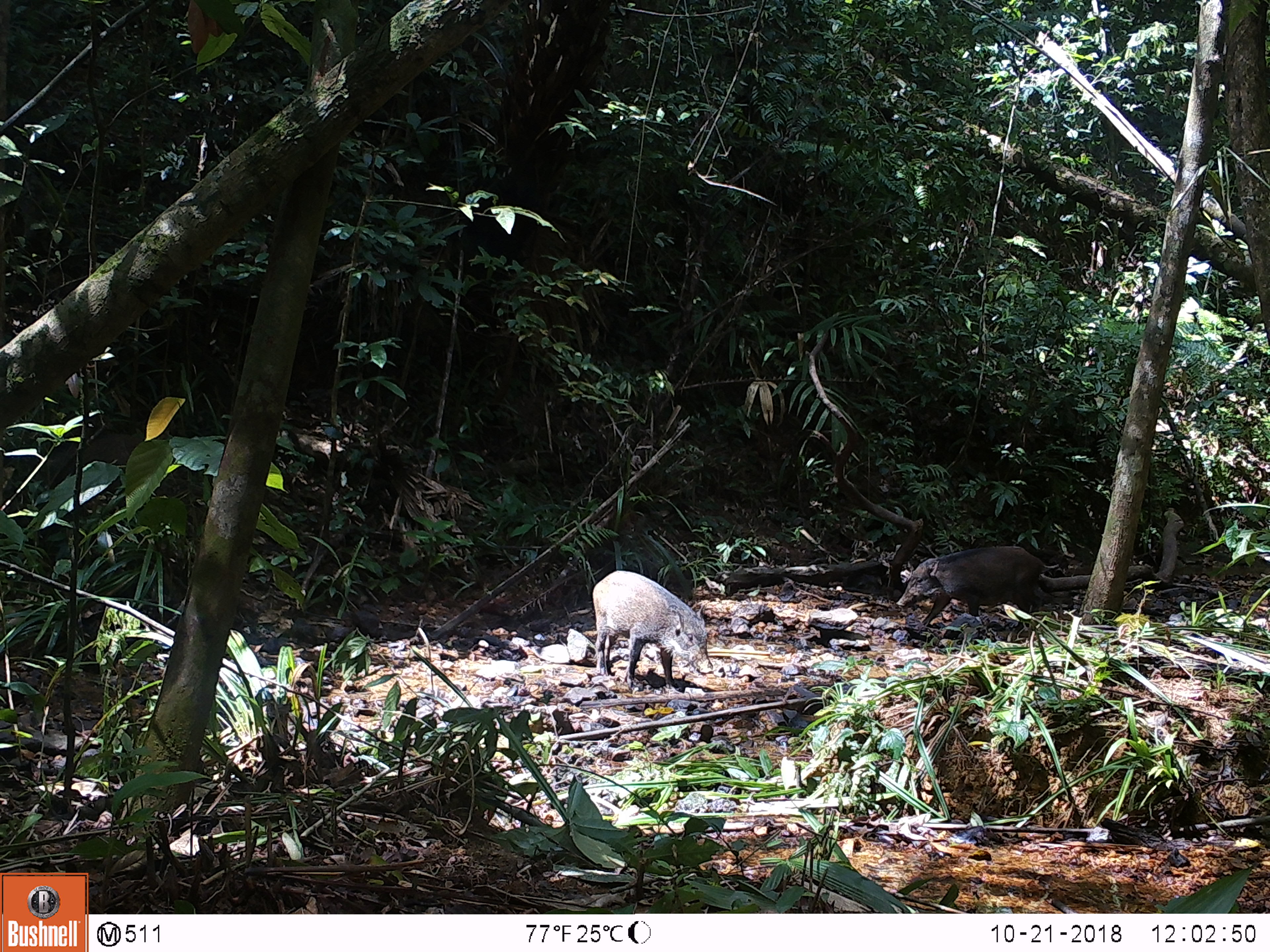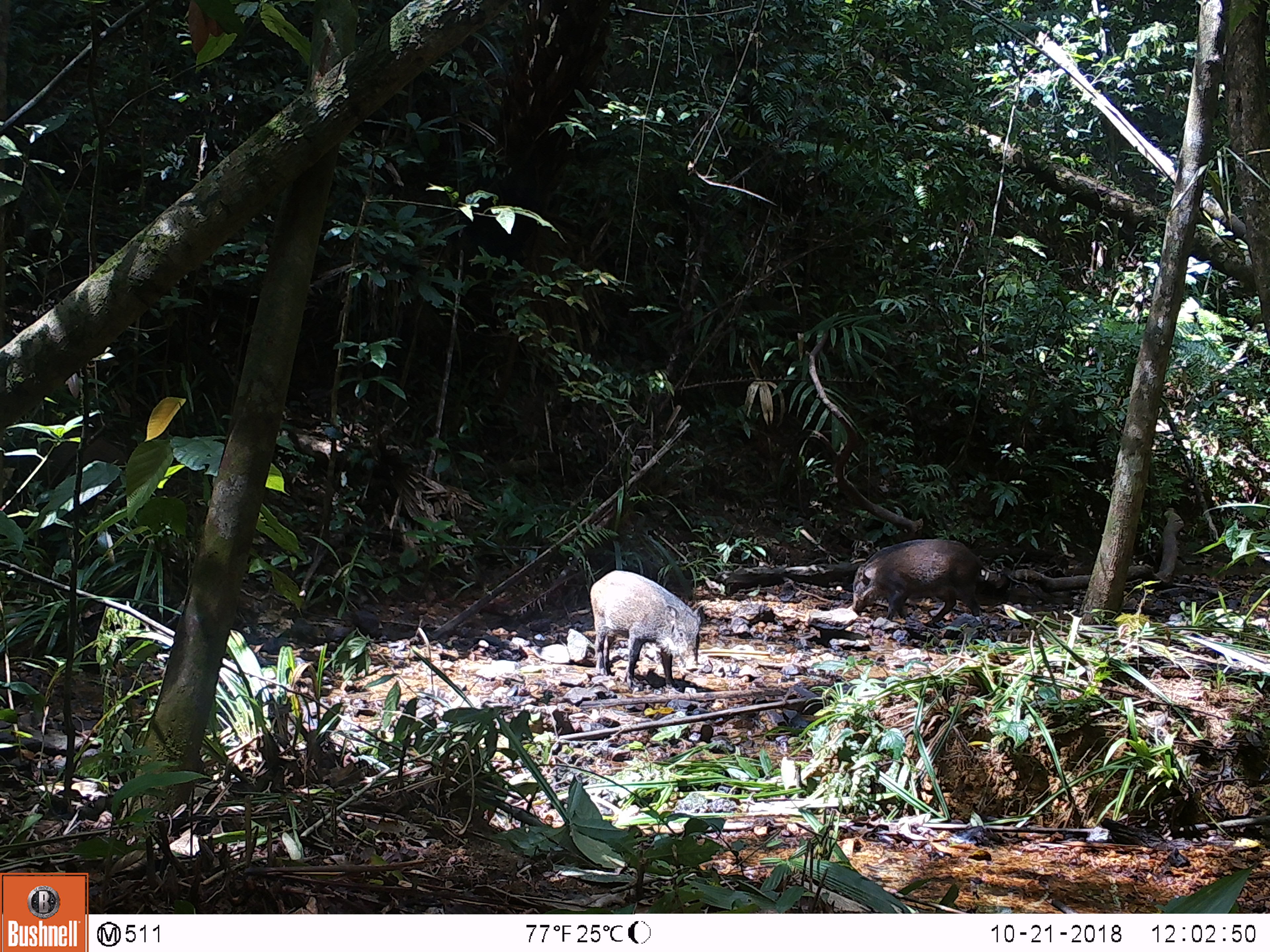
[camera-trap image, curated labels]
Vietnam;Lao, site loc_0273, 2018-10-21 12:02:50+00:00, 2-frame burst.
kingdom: Animalia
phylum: Chordata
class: Mammalia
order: Artiodactyla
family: Suidae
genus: Sus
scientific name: Sus scrofa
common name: eurasian wild pig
Eurasian wild pig (Sus scrofa). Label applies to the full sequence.